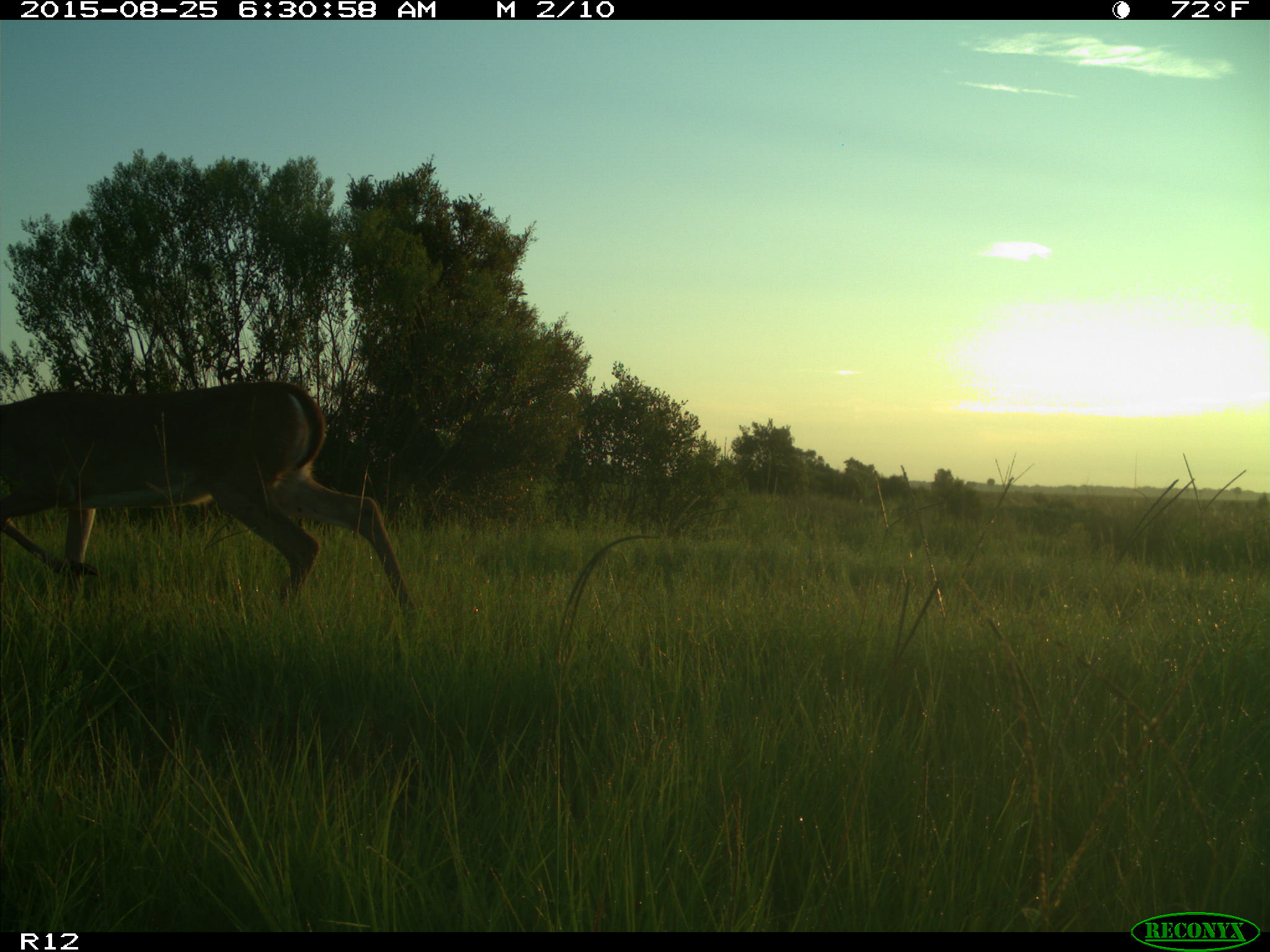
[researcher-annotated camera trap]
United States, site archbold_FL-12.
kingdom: Animalia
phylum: Chordata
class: Mammalia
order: Artiodactyla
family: Cervidae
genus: Odocoileus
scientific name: Odocoileus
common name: deer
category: unidentified deer